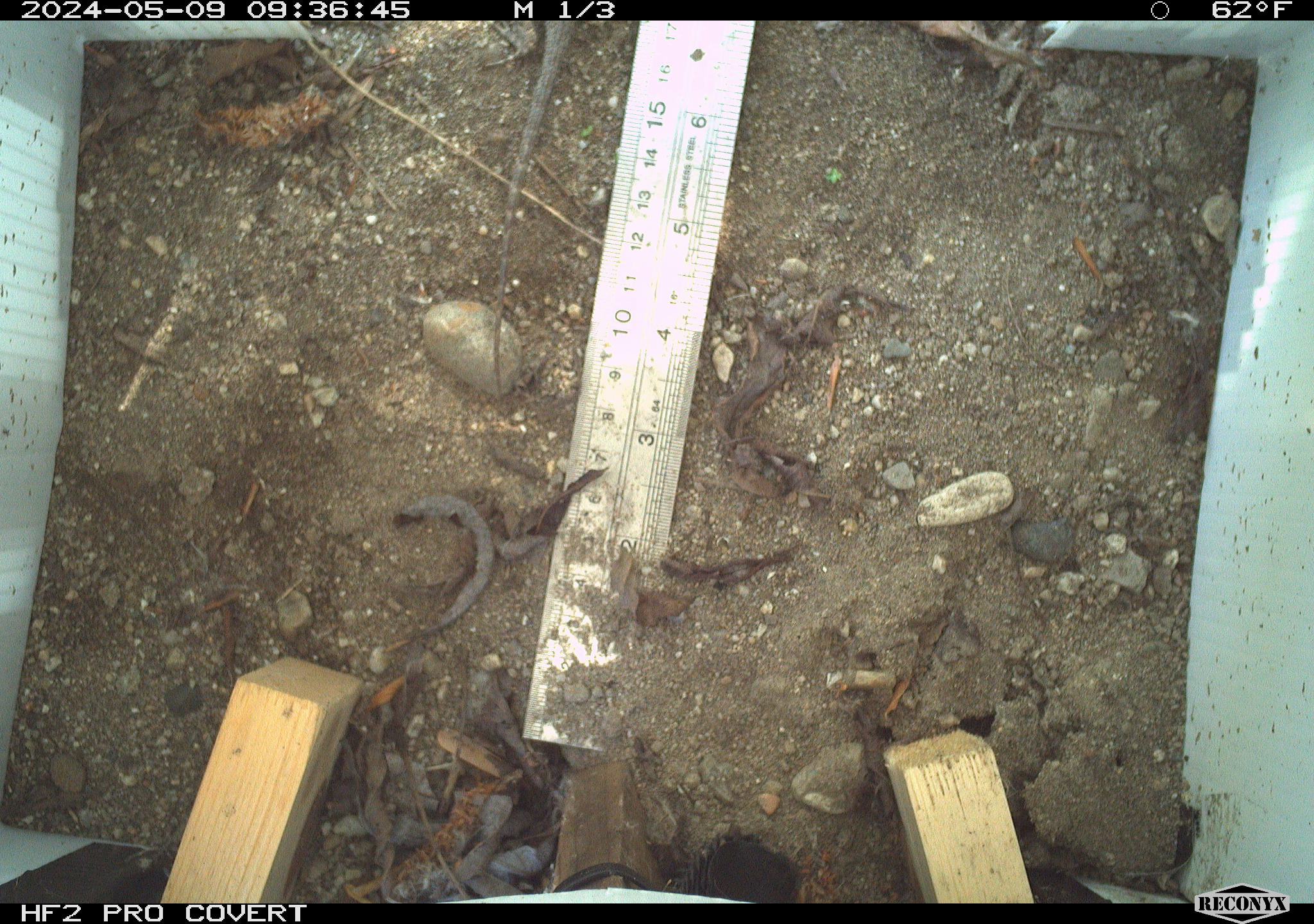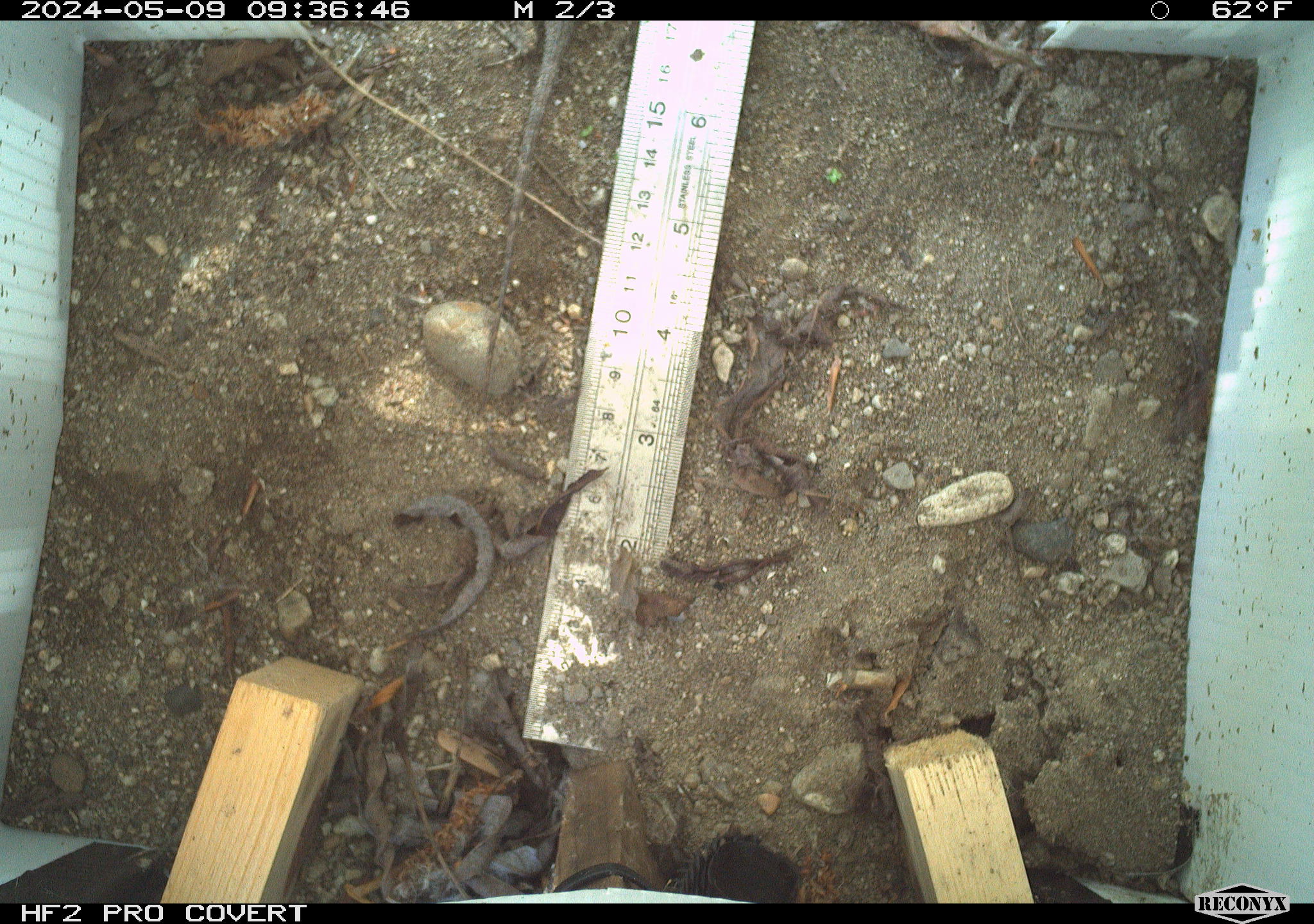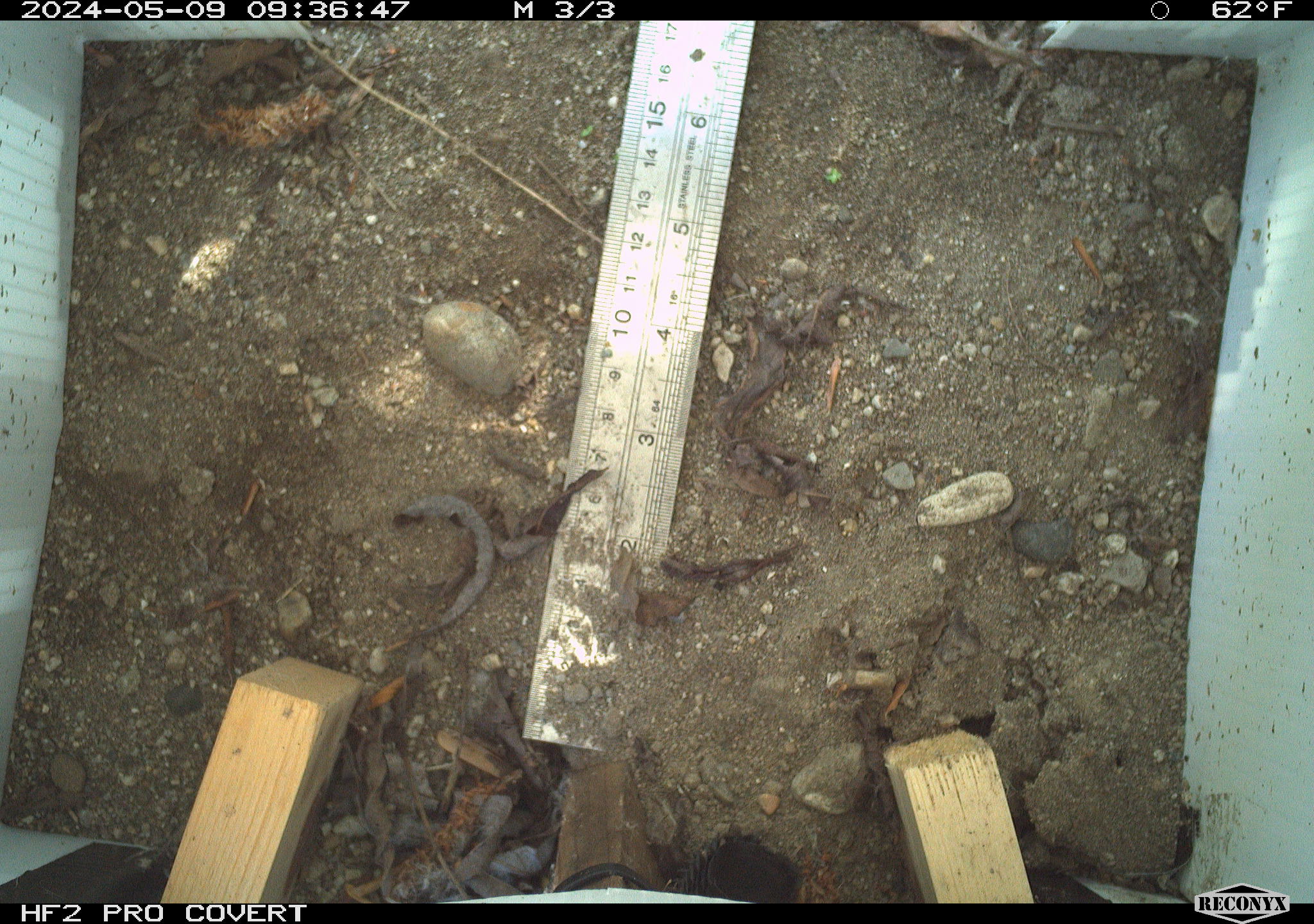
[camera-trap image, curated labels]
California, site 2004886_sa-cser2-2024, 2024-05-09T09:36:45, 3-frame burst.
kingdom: Animalia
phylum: Chordata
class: Reptilia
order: Squamata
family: Phrynosomatidae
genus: Sceloporus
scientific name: Sceloporus occidentalis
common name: western fence lizard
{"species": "western fence lizard (Sceloporus occidentalis)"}